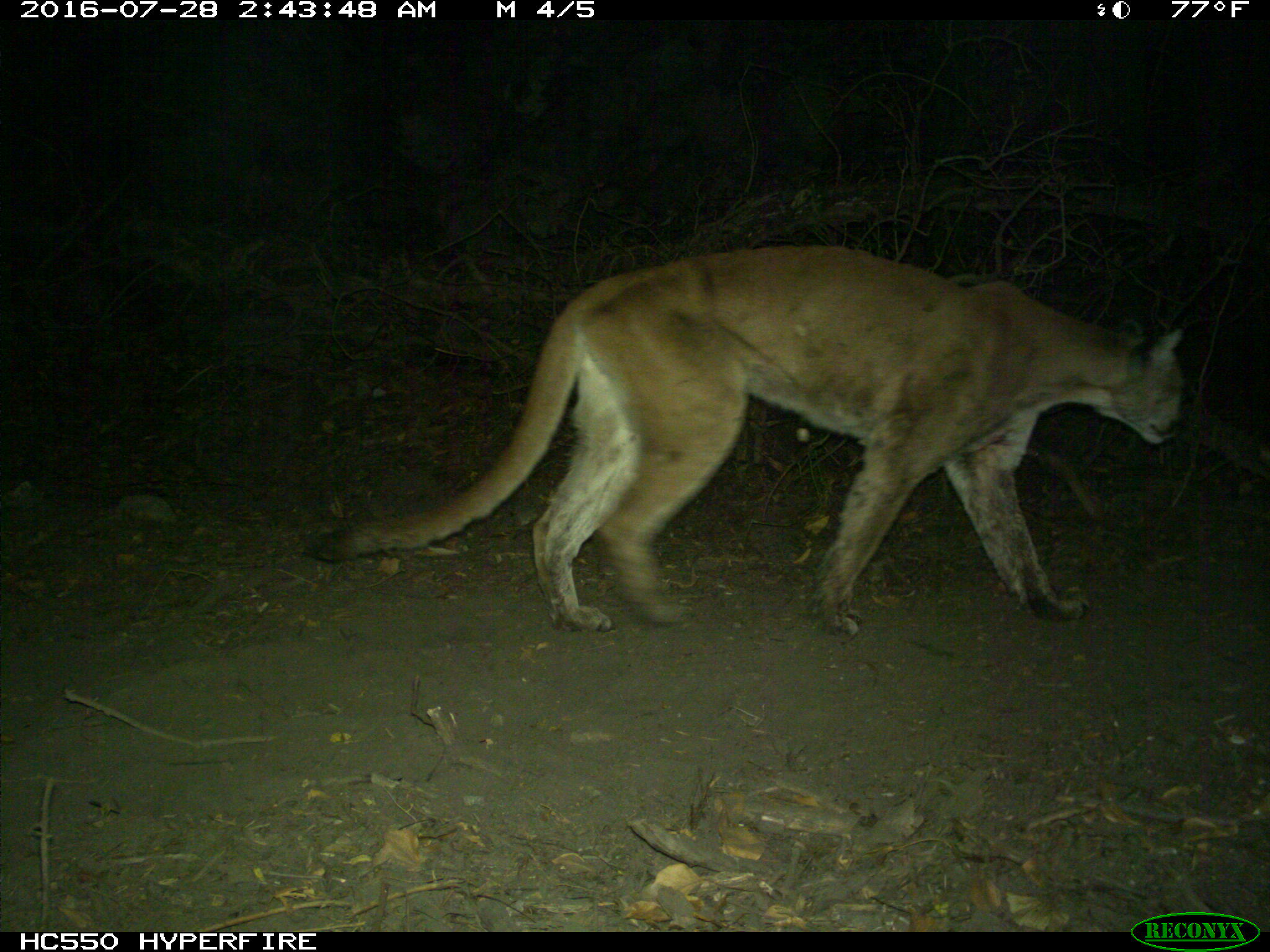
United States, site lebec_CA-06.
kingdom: Animalia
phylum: Chordata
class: Mammalia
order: Carnivora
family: Felidae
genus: Puma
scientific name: Puma concolor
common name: mountain lion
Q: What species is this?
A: Puma concolor (mountain lion).